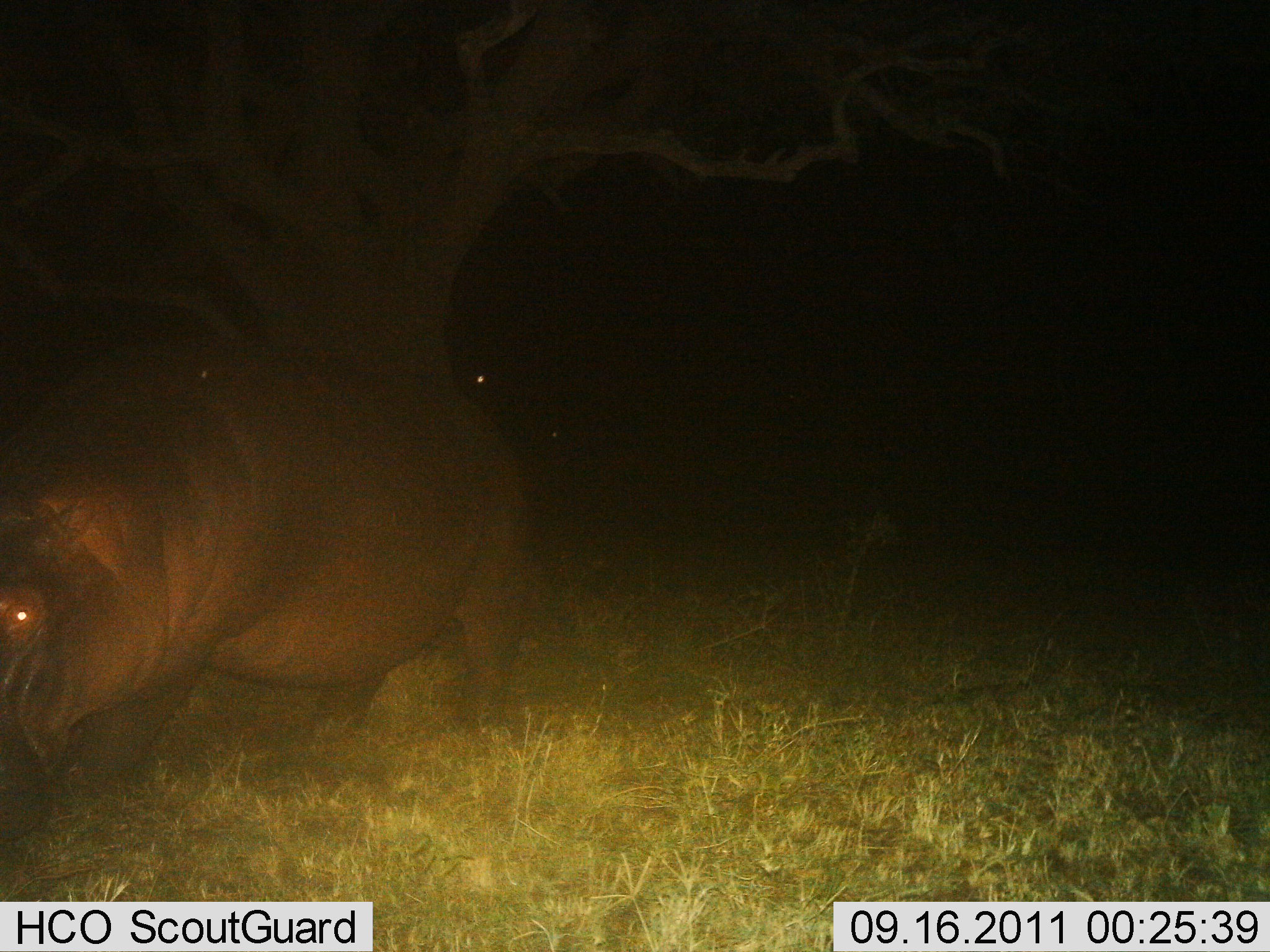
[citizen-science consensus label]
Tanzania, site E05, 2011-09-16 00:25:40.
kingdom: Animalia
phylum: Chordata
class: Mammalia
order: Artiodactyla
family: Hippopotamidae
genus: Hippopotamus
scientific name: Hippopotamus amphibius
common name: hippopotamus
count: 1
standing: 58%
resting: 0%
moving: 33%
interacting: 0%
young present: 0%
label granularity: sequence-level